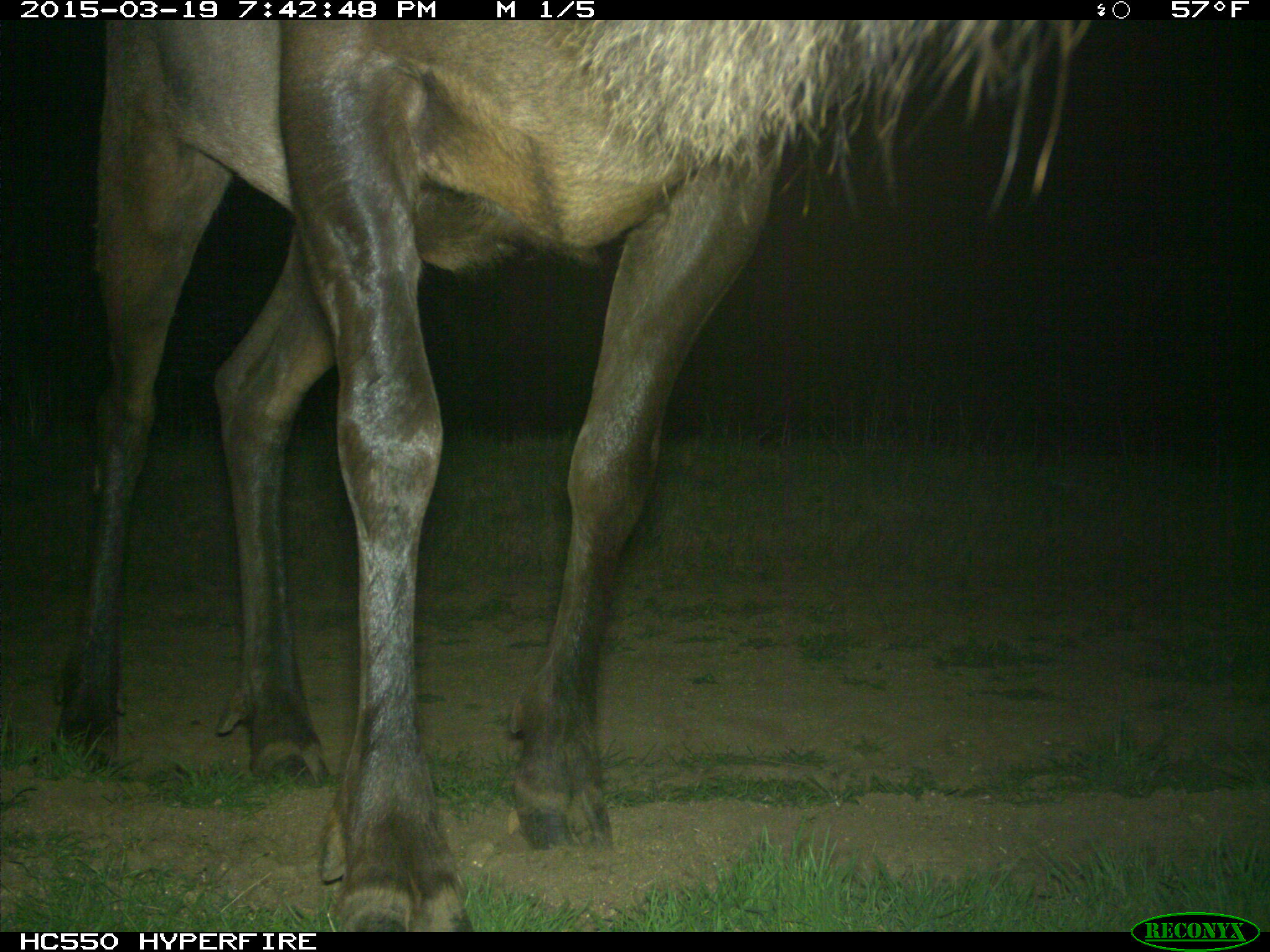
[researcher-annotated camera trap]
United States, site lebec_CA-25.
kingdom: Animalia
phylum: Chordata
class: Mammalia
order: Artiodactyla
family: Cervidae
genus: Cervus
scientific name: Cervus canadensis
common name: elk